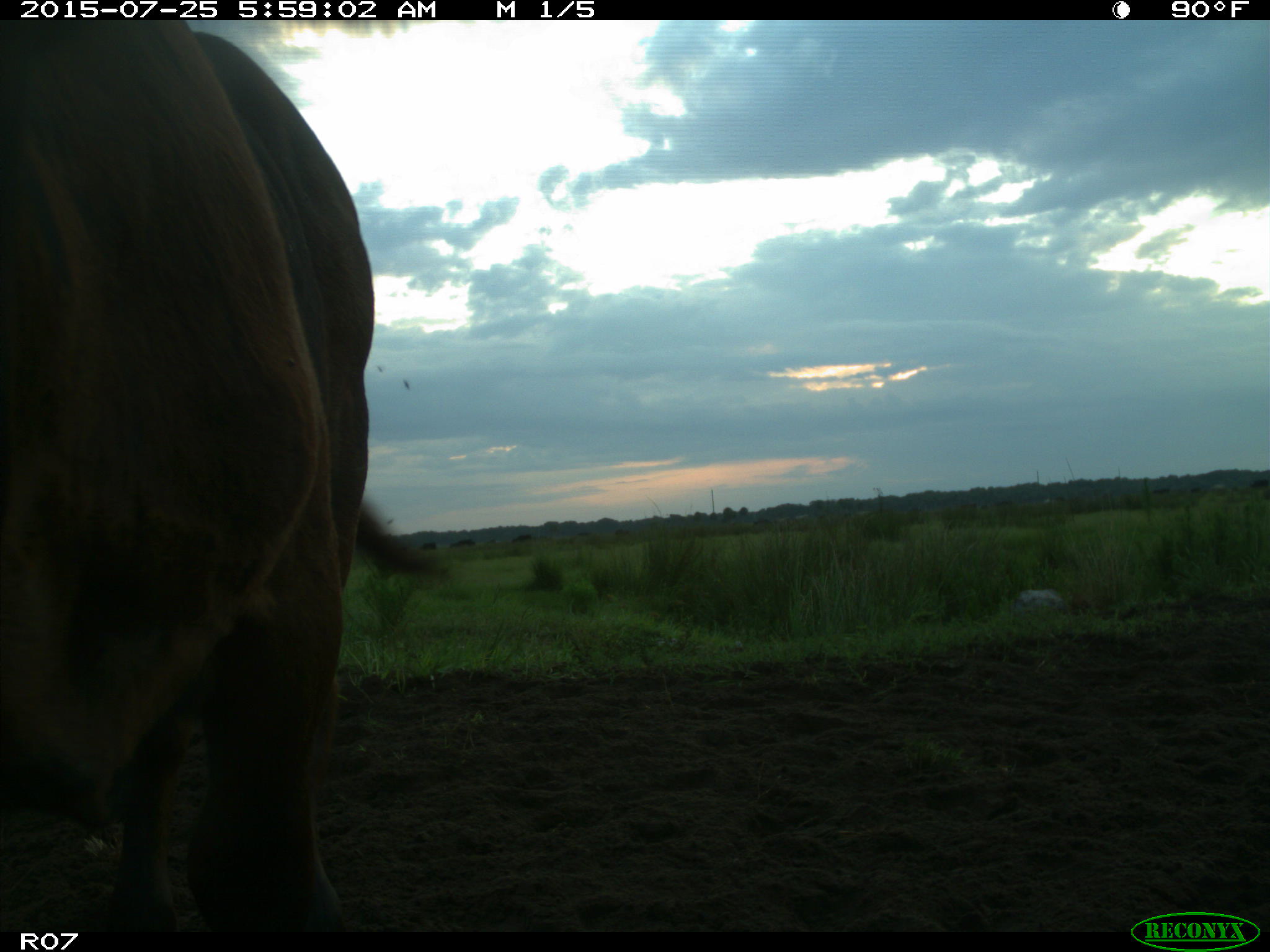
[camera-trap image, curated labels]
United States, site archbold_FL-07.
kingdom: Animalia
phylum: Chordata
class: Mammalia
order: Artiodactyla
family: Bovidae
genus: Bos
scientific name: Bos taurus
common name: domestic cow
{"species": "Bos taurus (domestic cow)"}